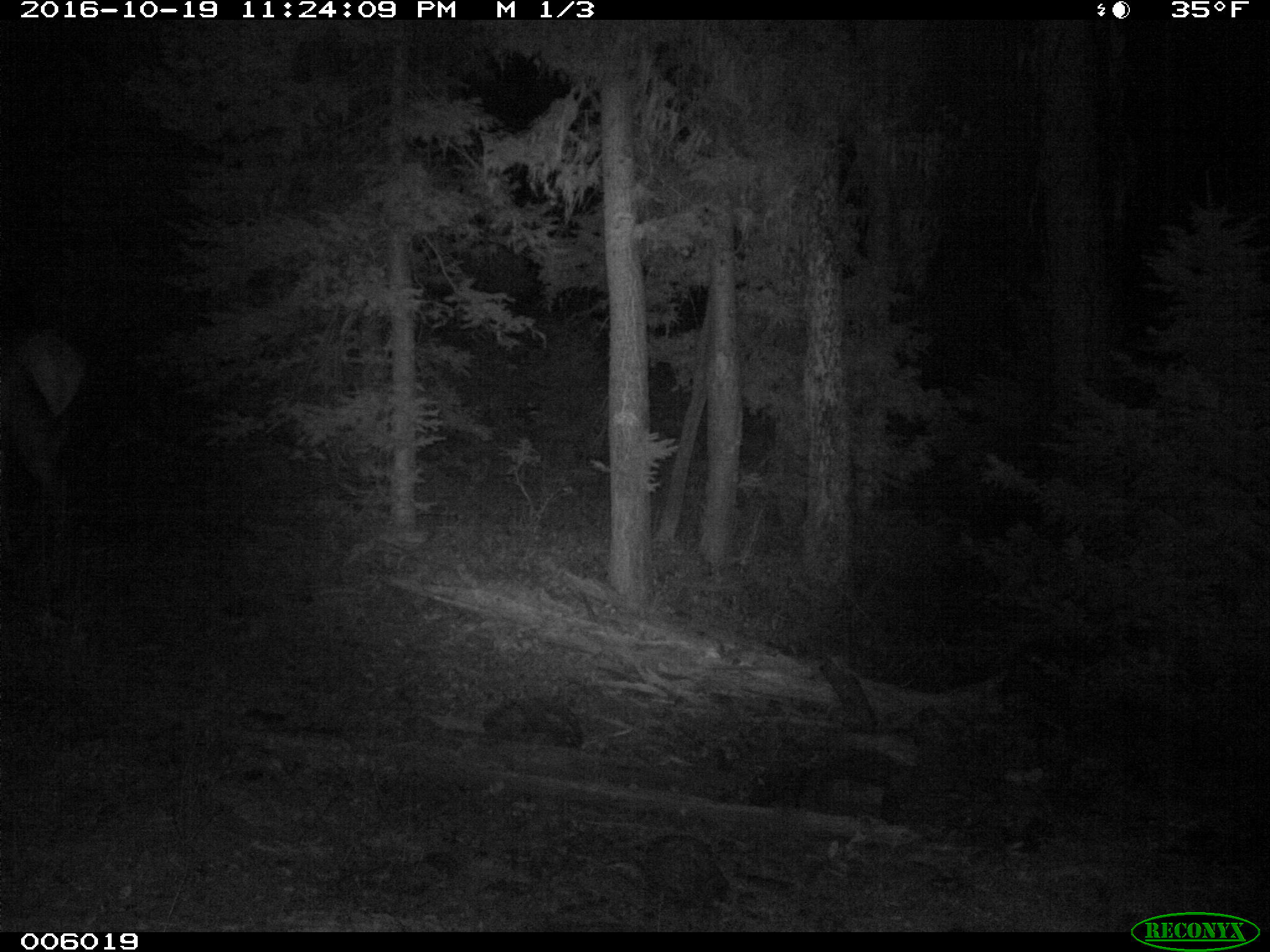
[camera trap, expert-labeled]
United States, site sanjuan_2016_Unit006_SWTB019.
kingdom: Animalia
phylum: Chordata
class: Mammalia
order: Artiodactyla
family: Cervidae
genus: Cervus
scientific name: Cervus elaphus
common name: red deer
Cervus elaphus (red deer).